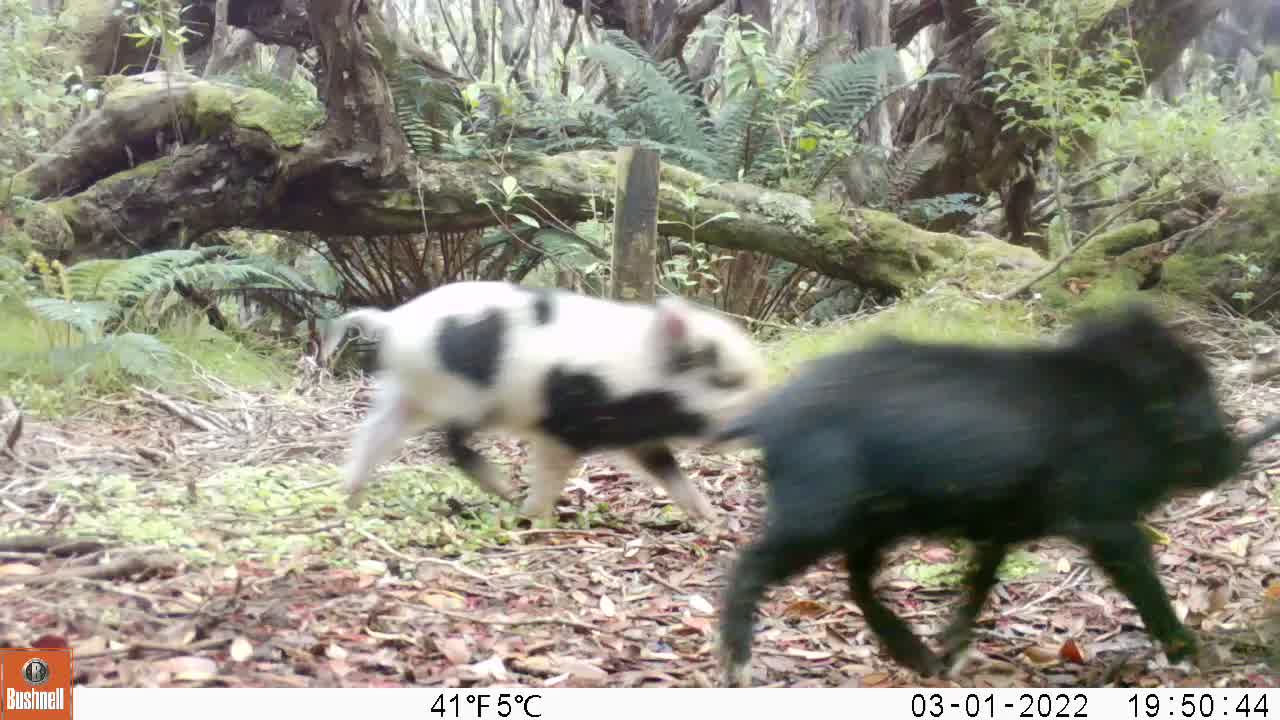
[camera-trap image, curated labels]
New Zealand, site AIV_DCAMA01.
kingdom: Animalia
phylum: Chordata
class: Mammalia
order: Artiodactyla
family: Suidae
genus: Sus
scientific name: Sus scrofa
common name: pig